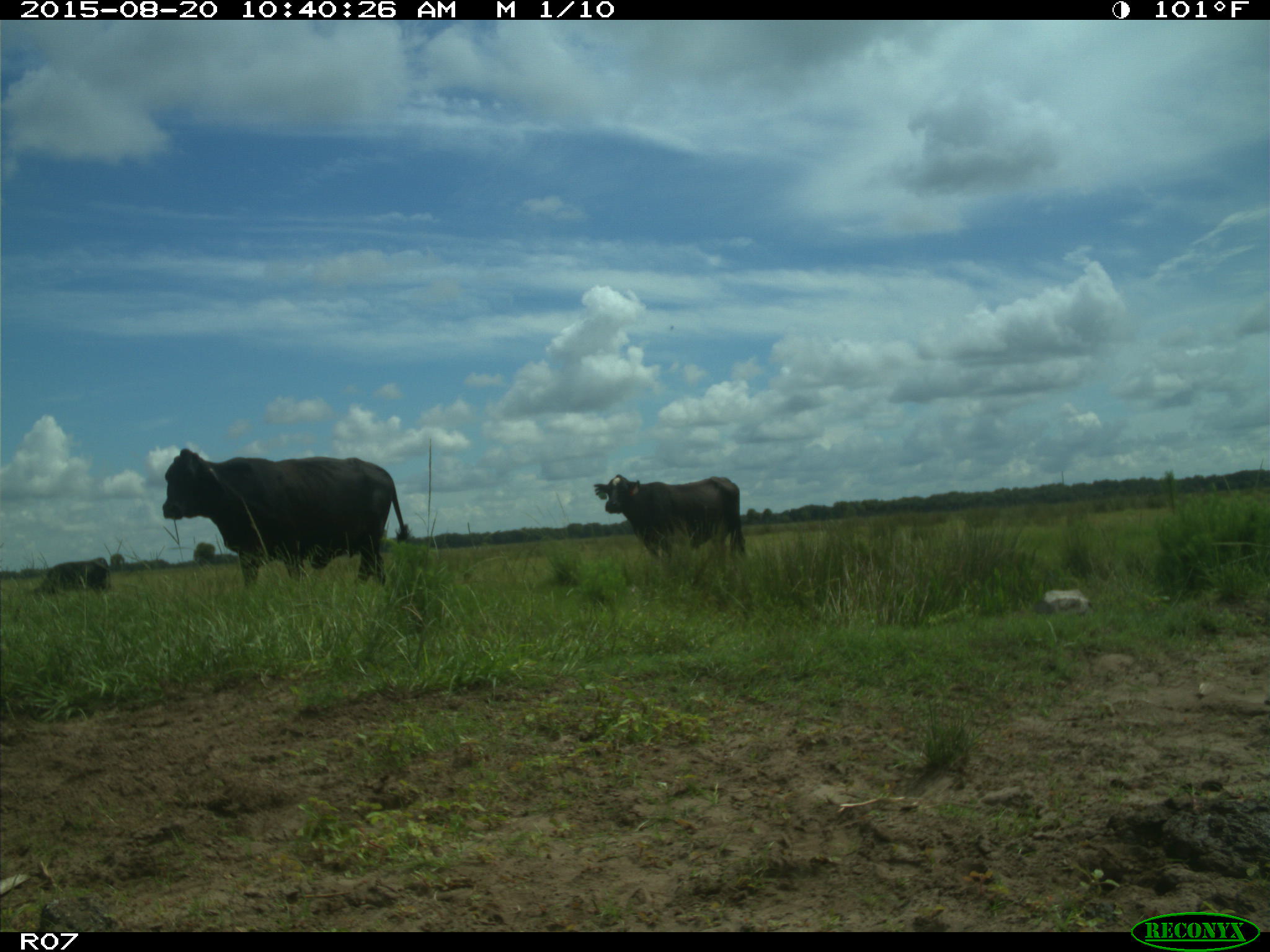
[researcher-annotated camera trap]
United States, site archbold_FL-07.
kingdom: Animalia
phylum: Chordata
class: Mammalia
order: Artiodactyla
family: Bovidae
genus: Bos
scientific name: Bos taurus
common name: domestic cow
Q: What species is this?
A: Bos taurus (domestic cow).